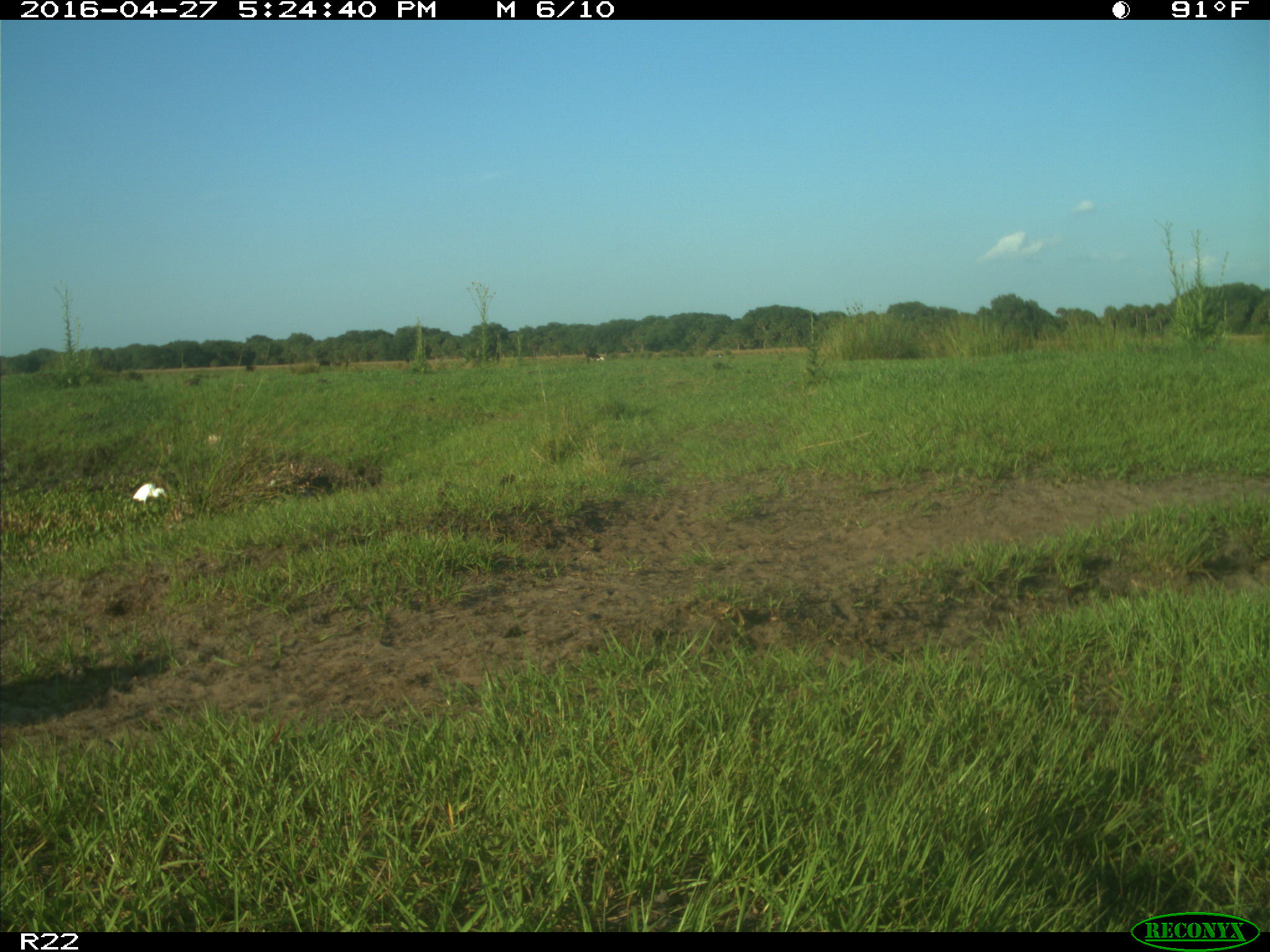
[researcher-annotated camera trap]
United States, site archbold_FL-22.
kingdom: Animalia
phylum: Chordata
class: Aves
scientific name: Aves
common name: birds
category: unidentified bird